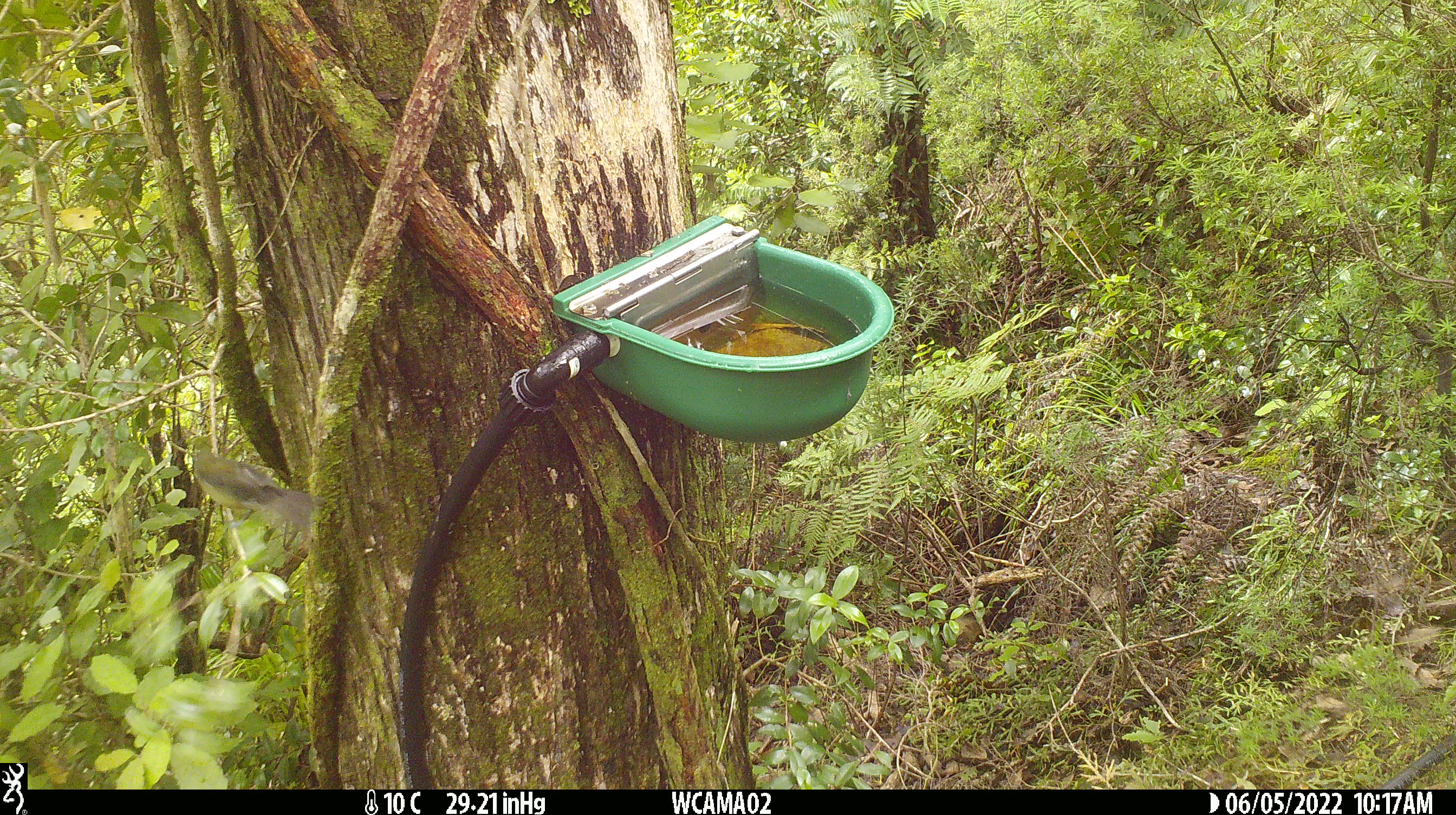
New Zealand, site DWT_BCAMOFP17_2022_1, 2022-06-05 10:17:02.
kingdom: Animalia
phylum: Chordata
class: Aves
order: Passeriformes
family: Meliphagidae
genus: Anthornis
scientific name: Anthornis melanura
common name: new zealand bellbird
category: bellbird